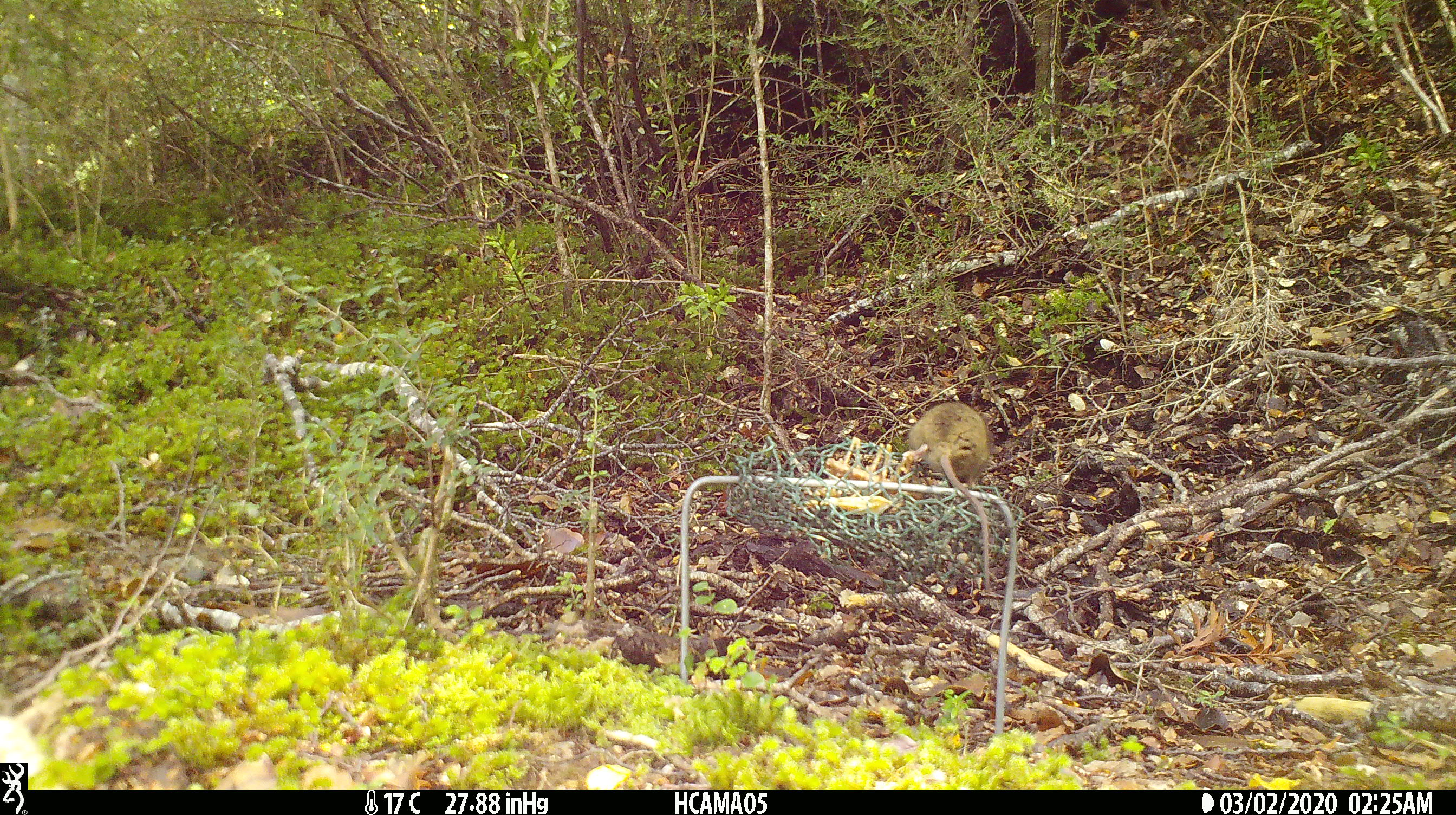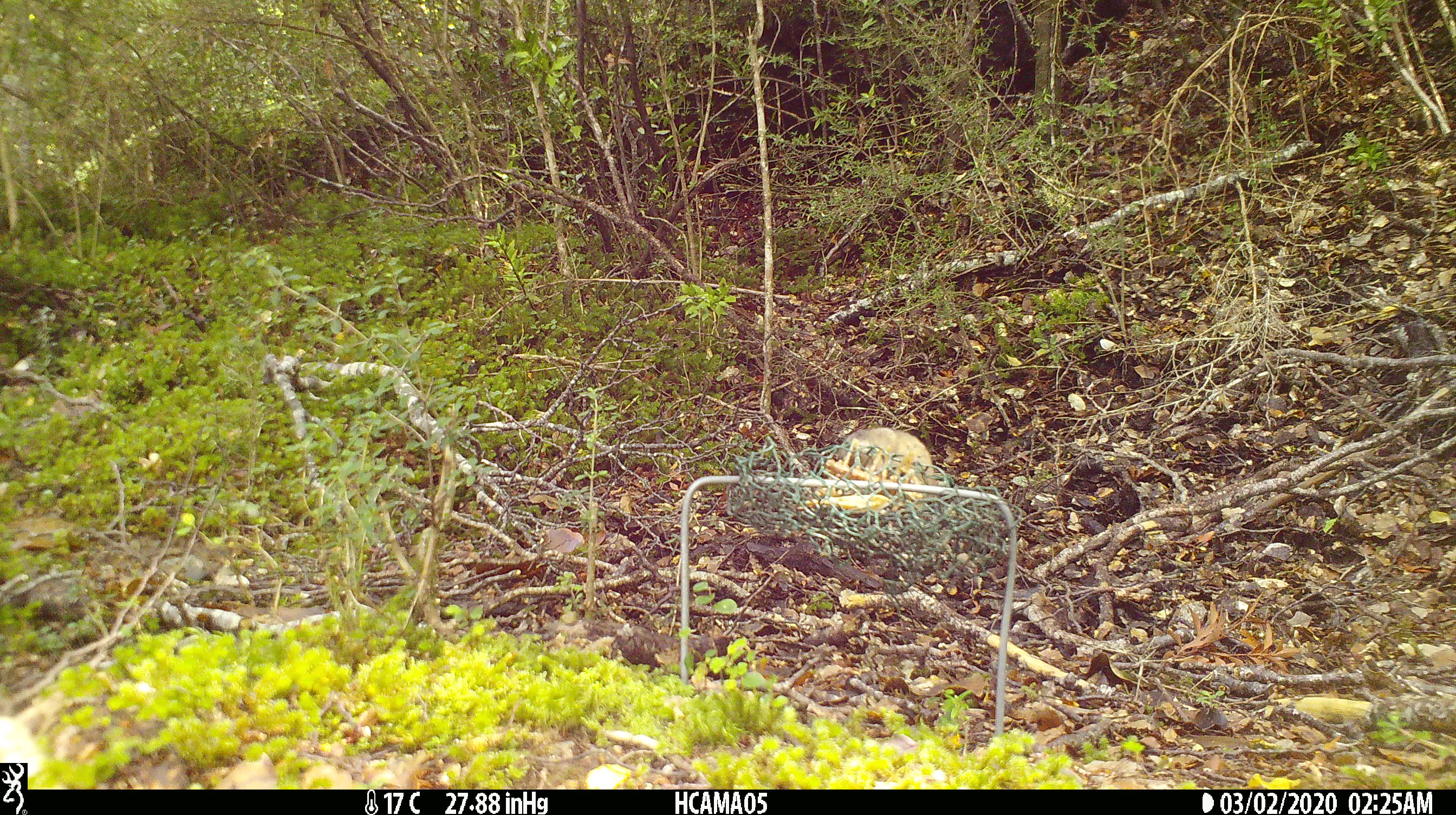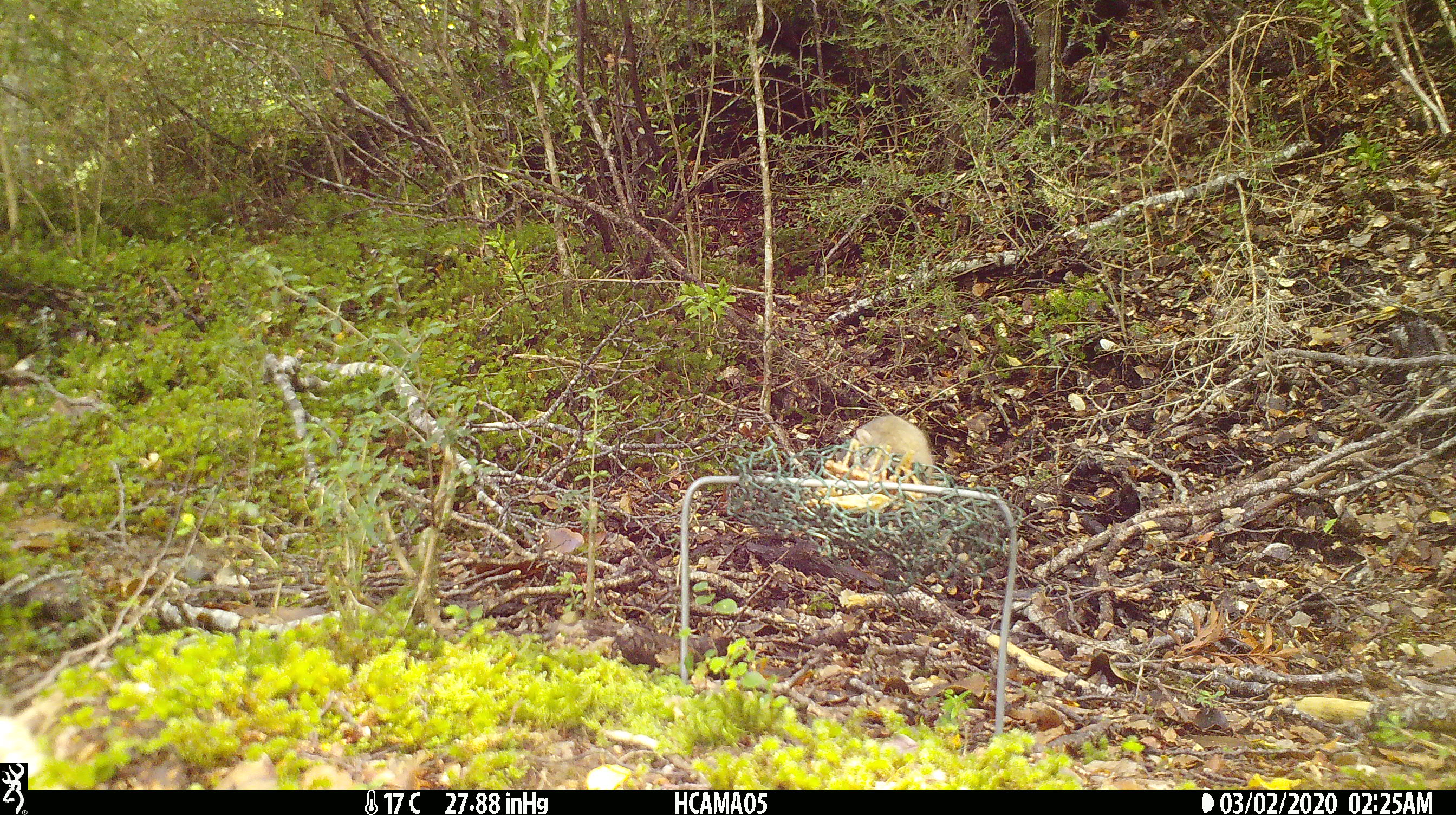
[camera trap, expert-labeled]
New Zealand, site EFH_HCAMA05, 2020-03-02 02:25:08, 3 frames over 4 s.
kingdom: Animalia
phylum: Chordata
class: Mammalia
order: Rodentia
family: Muridae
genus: Mus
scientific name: Mus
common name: mouse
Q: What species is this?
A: Mouse (Mus).